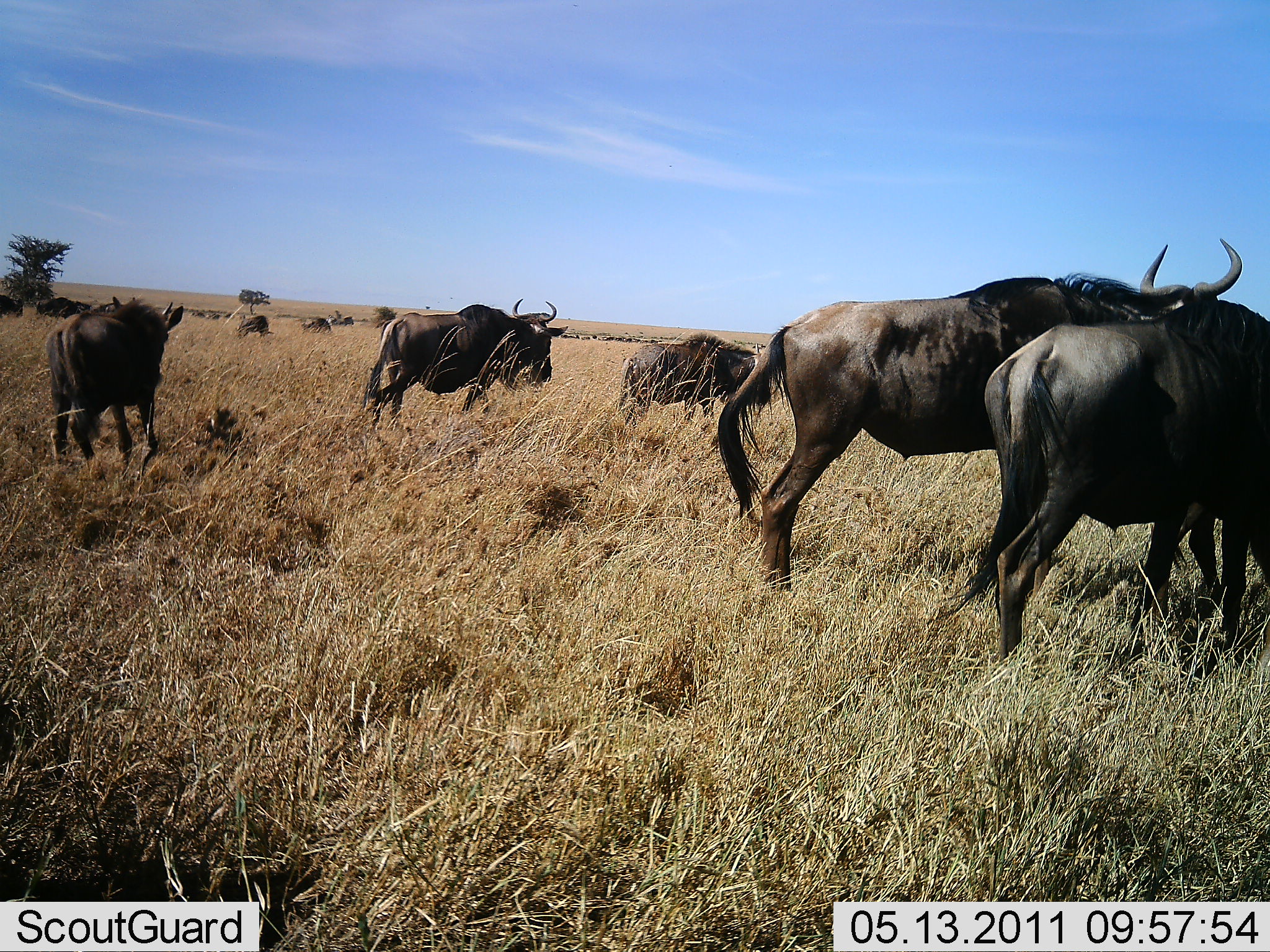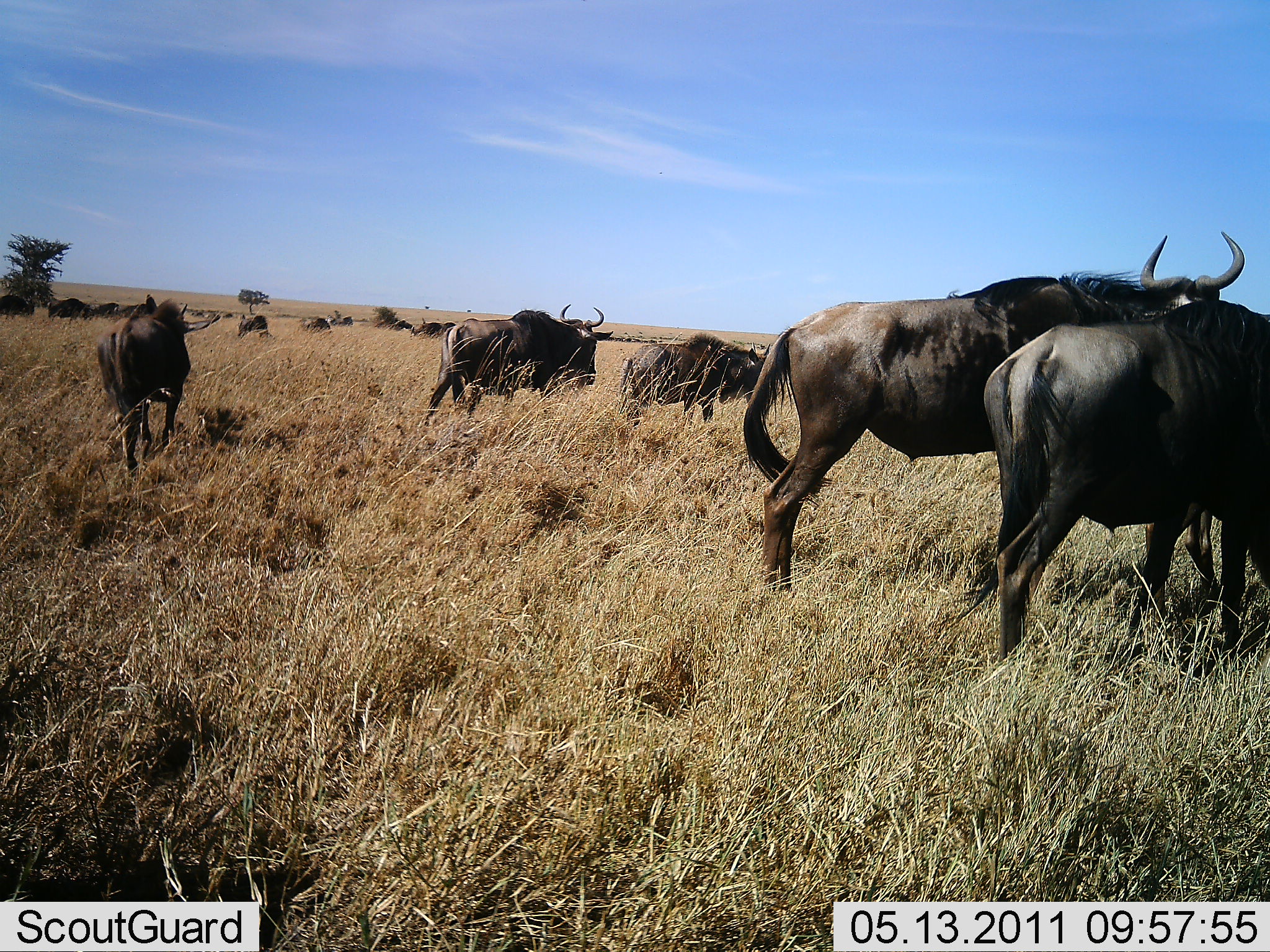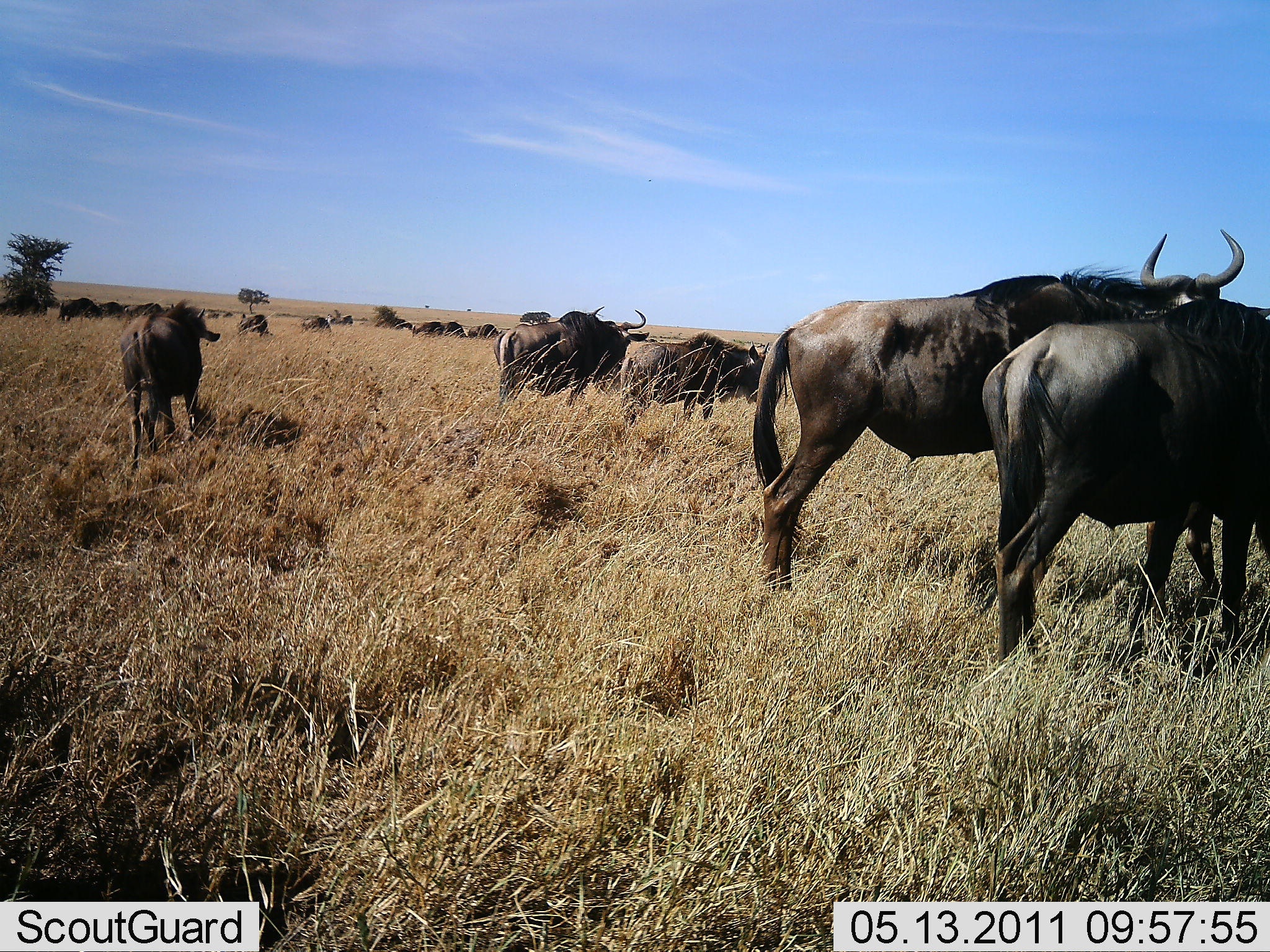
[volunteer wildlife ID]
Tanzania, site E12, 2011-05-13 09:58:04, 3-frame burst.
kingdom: Animalia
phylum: Chordata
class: Mammalia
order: Artiodactyla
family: Bovidae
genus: Connochaetes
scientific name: Connochaetes taurinus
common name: blue wildebeest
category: wildebeest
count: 11-50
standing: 90%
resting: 0%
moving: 80%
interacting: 0%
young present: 0%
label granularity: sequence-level